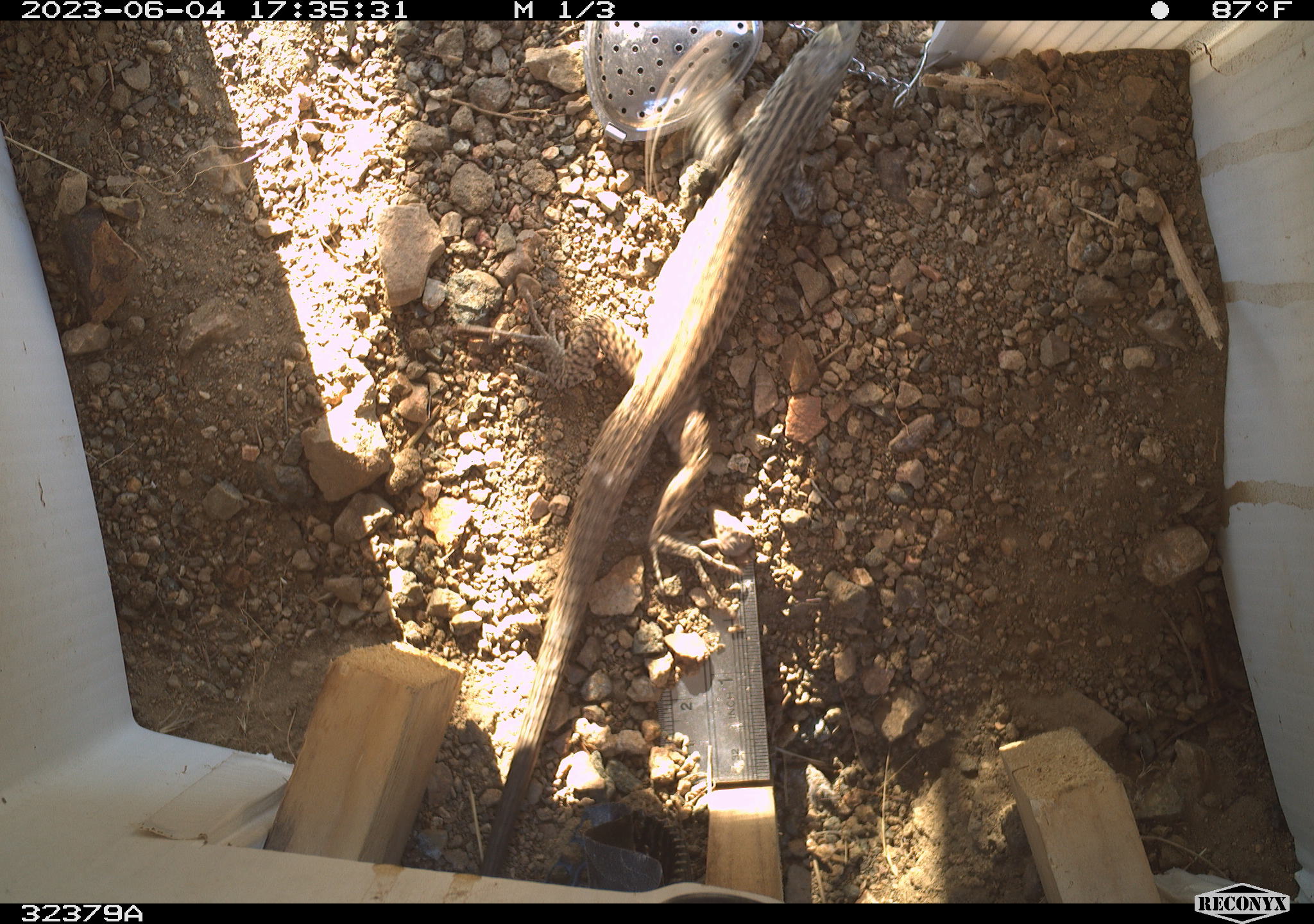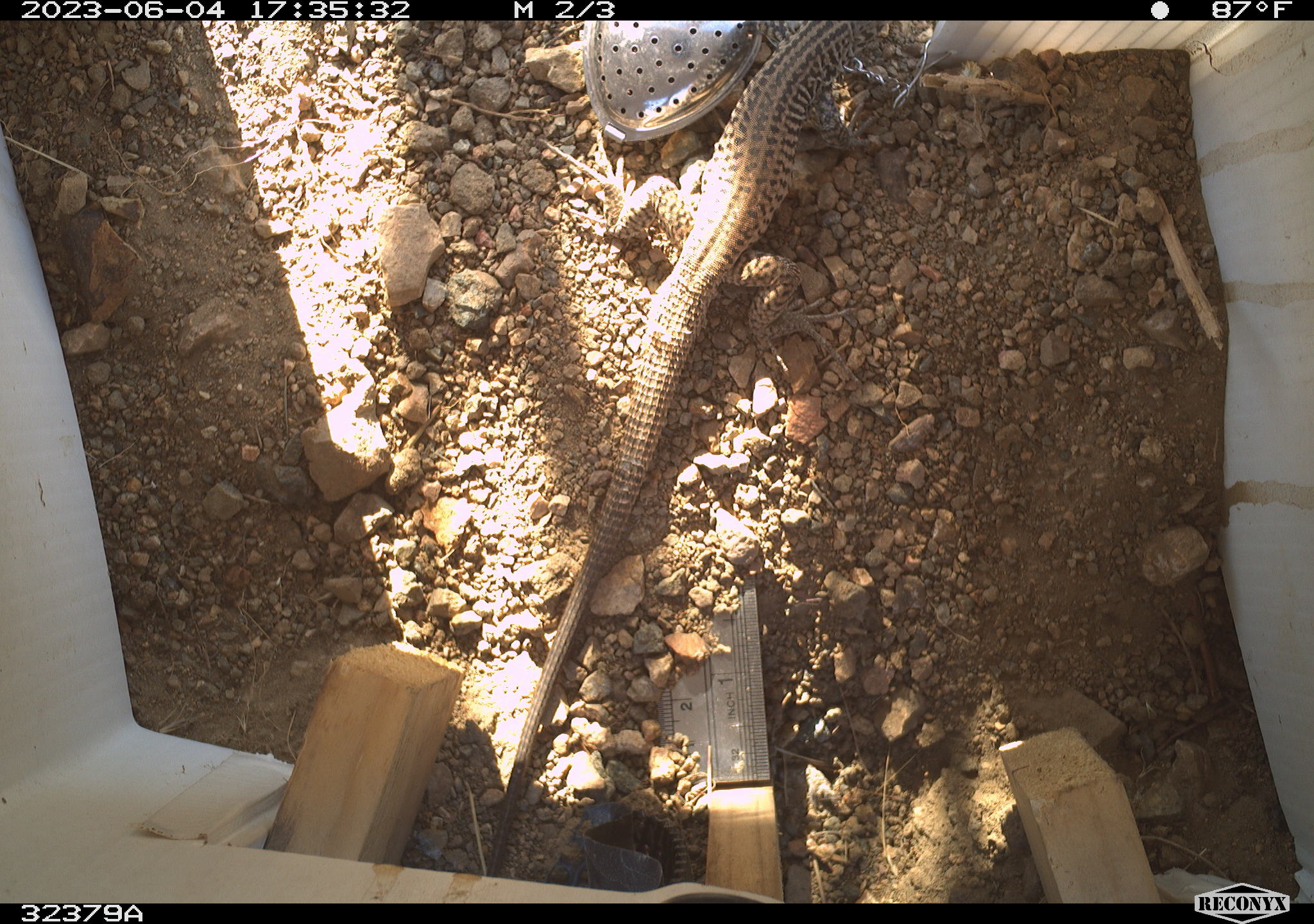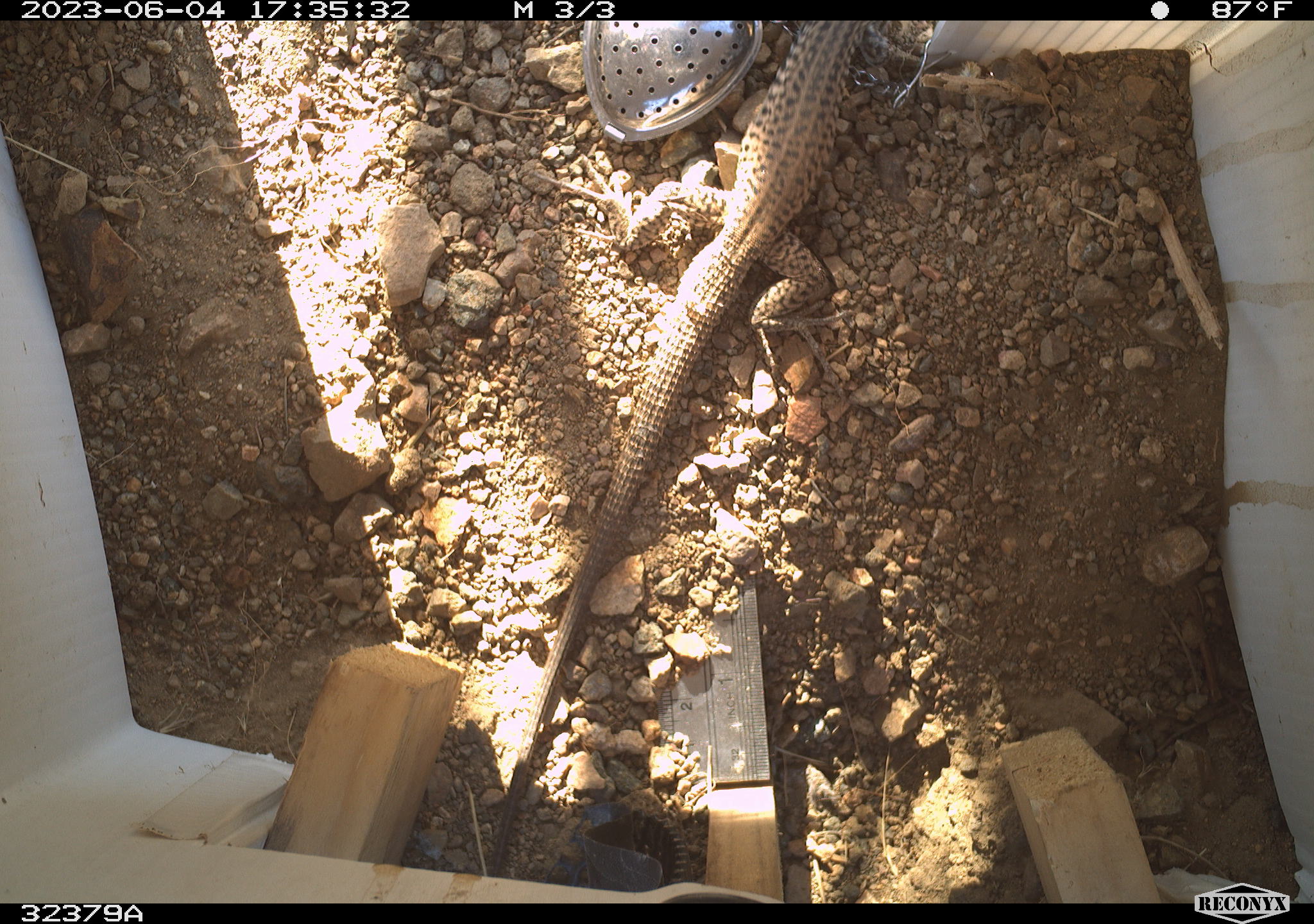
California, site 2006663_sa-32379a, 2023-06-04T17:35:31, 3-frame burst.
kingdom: Animalia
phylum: Chordata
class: Reptilia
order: Squamata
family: Teiidae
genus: Aspidoscelis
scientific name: Aspidoscelis tigris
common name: western whiptail